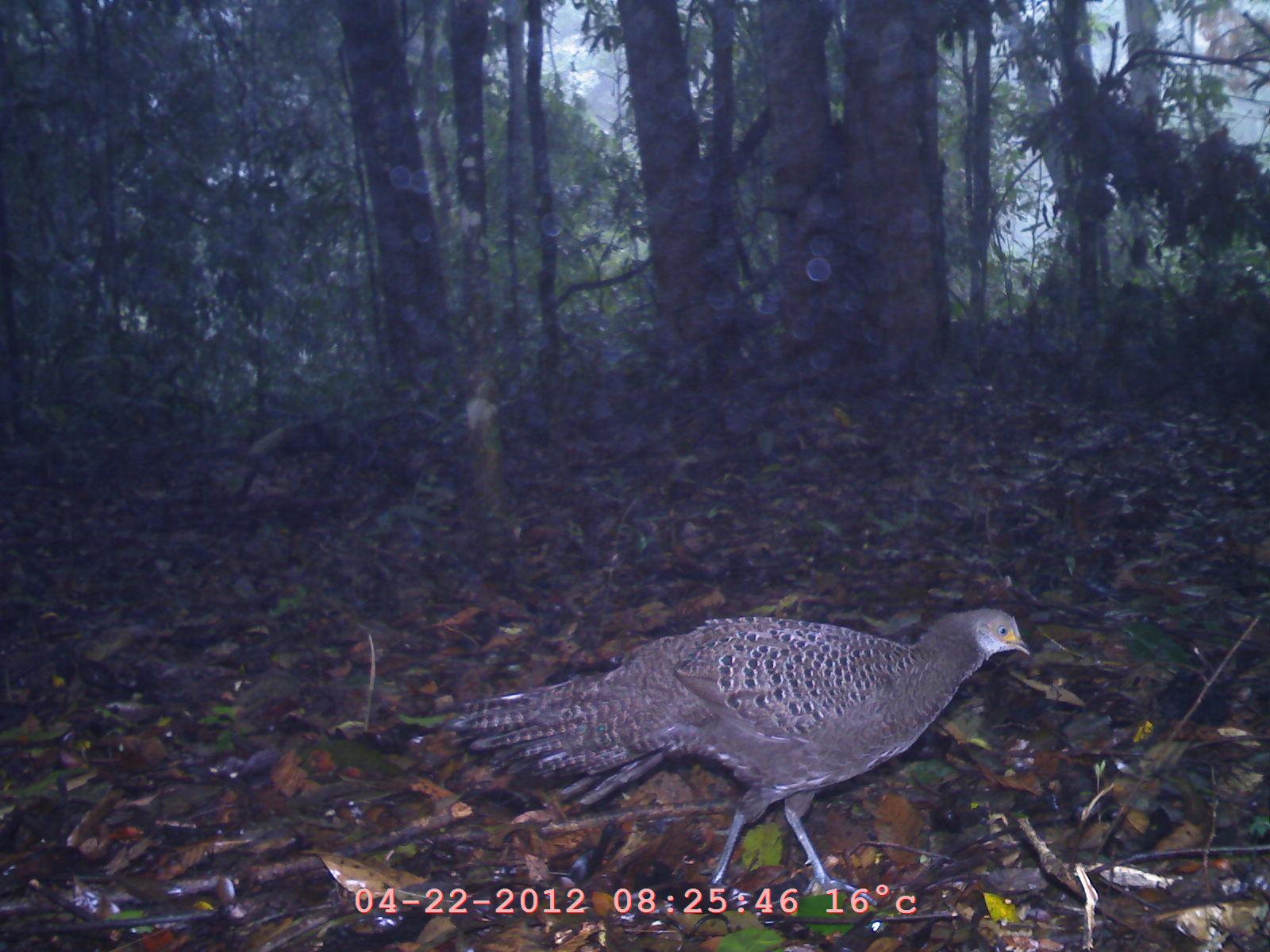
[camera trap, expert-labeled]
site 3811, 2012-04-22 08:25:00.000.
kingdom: Animalia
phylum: Chordata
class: Aves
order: Galliformes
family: Phasianidae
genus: Polyplectron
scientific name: Polyplectron bicalcaratum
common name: grey peacock-pheasant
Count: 1.